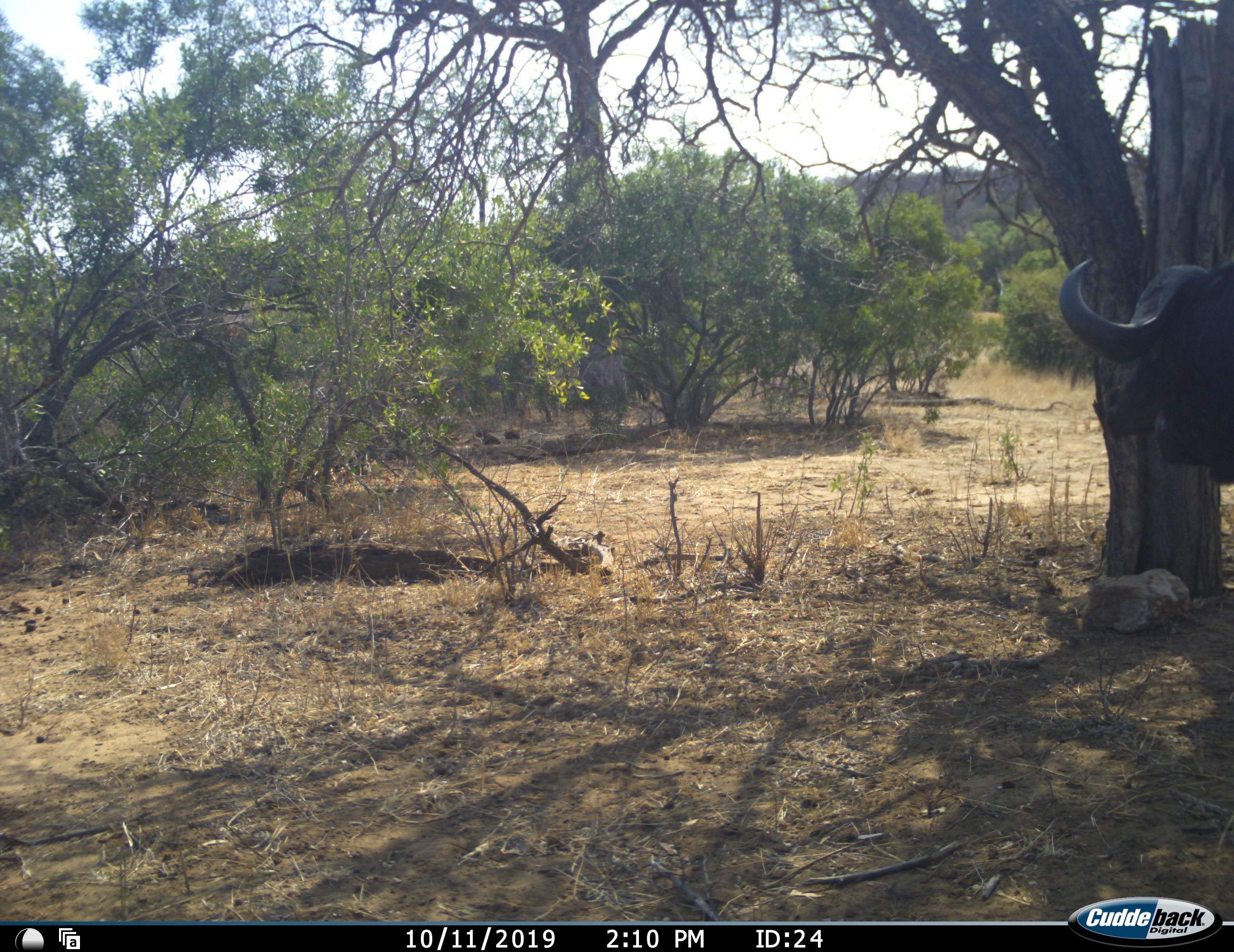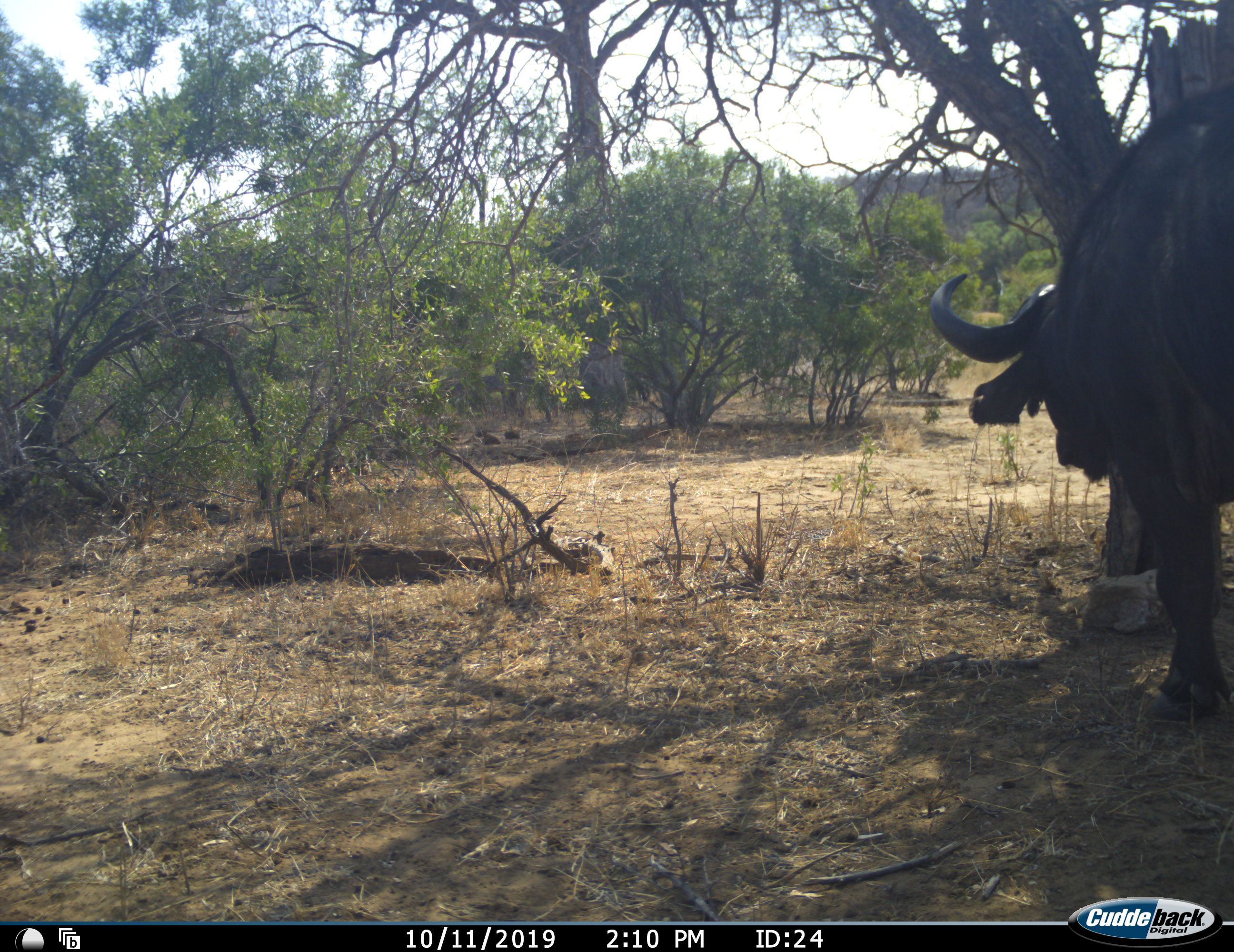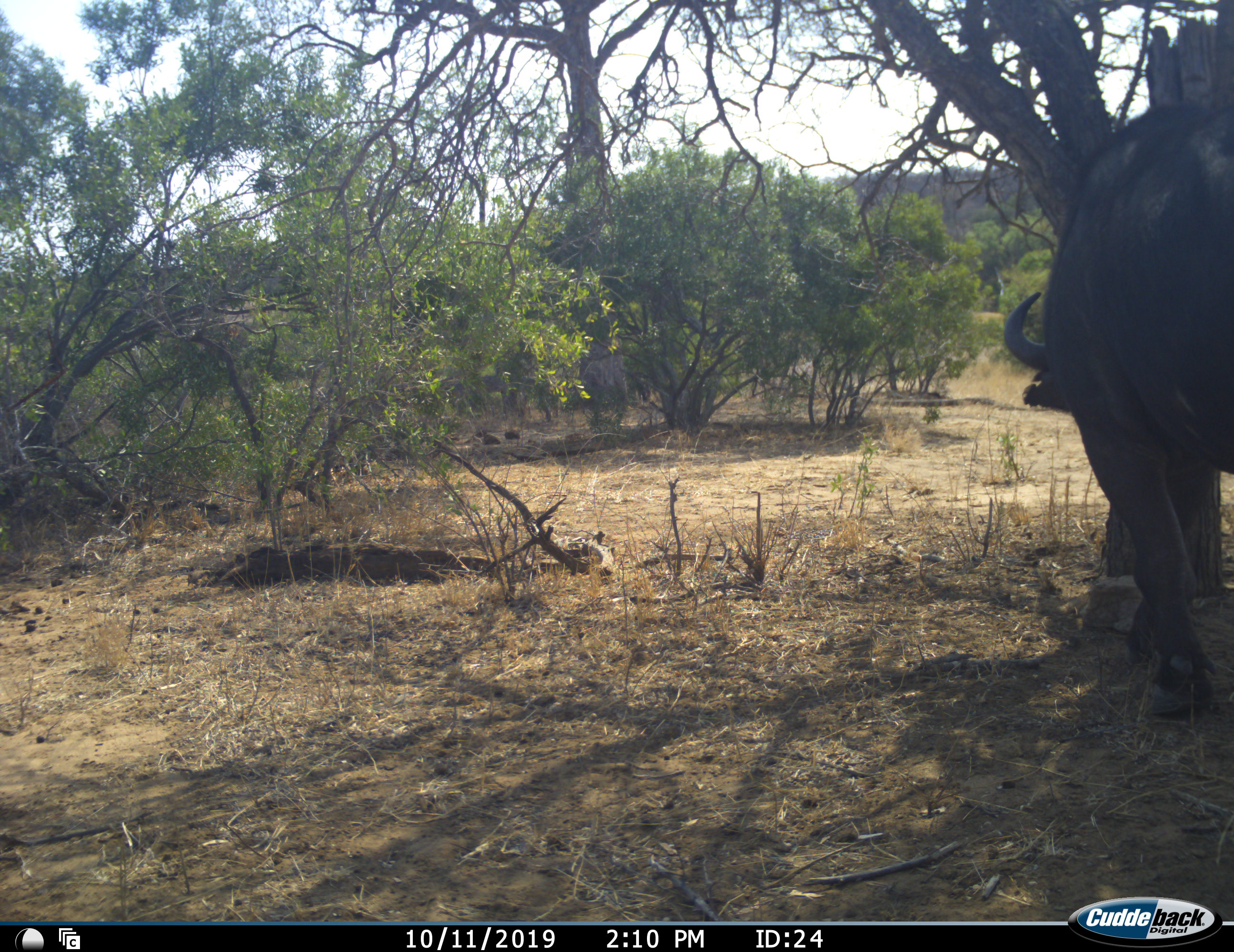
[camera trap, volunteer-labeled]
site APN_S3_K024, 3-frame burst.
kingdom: Animalia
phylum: Chordata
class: Mammalia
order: Artiodactyla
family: Bovidae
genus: Syncerus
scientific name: Syncerus caffer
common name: african buffalo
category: buffalo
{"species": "buffalo (african buffalo) (Syncerus caffer)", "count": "1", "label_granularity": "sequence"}